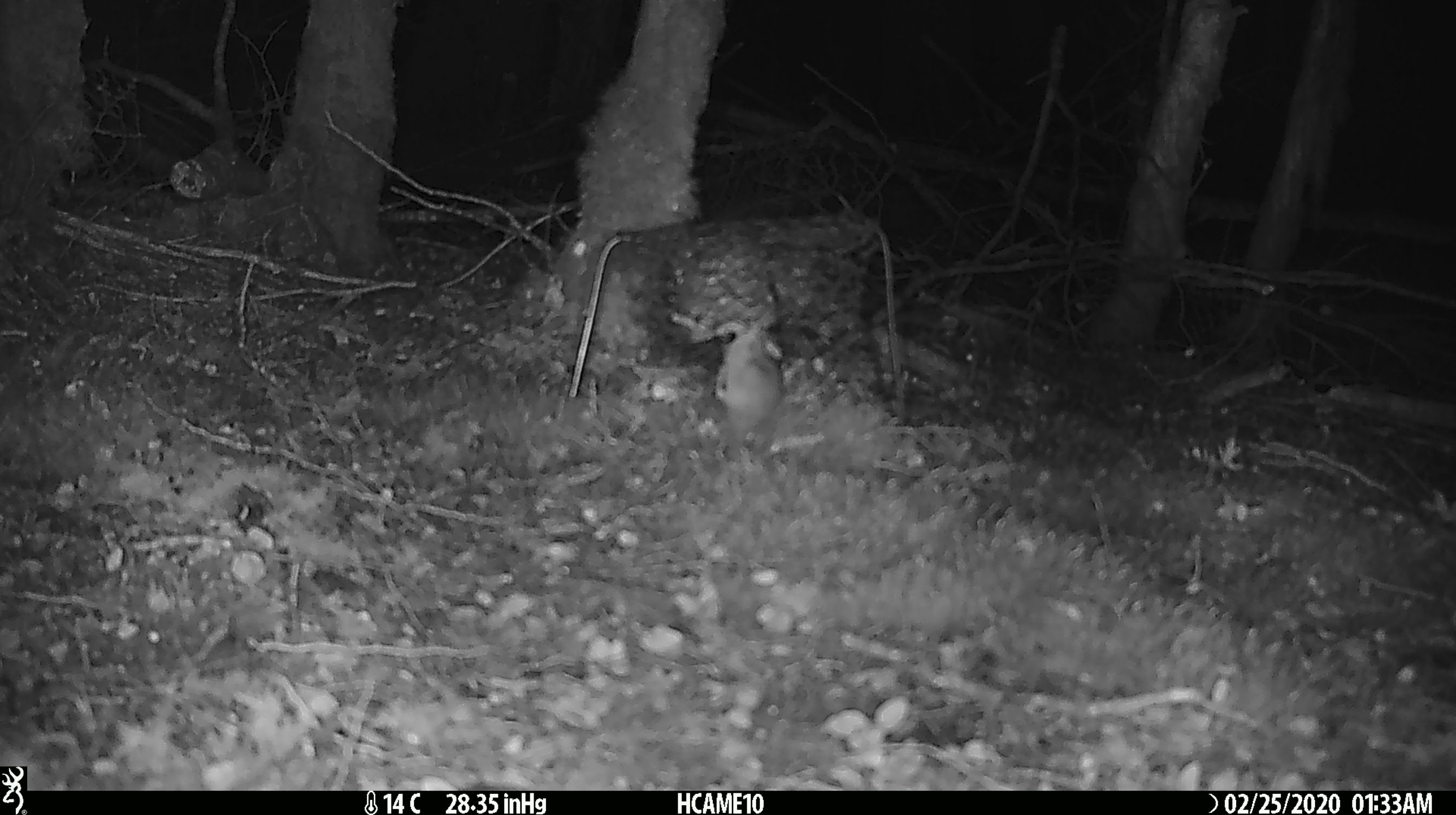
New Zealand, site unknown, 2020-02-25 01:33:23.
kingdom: Animalia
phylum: Chordata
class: Mammalia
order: Rodentia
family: Muridae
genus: Mus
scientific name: Mus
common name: mouse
Mouse (Mus).